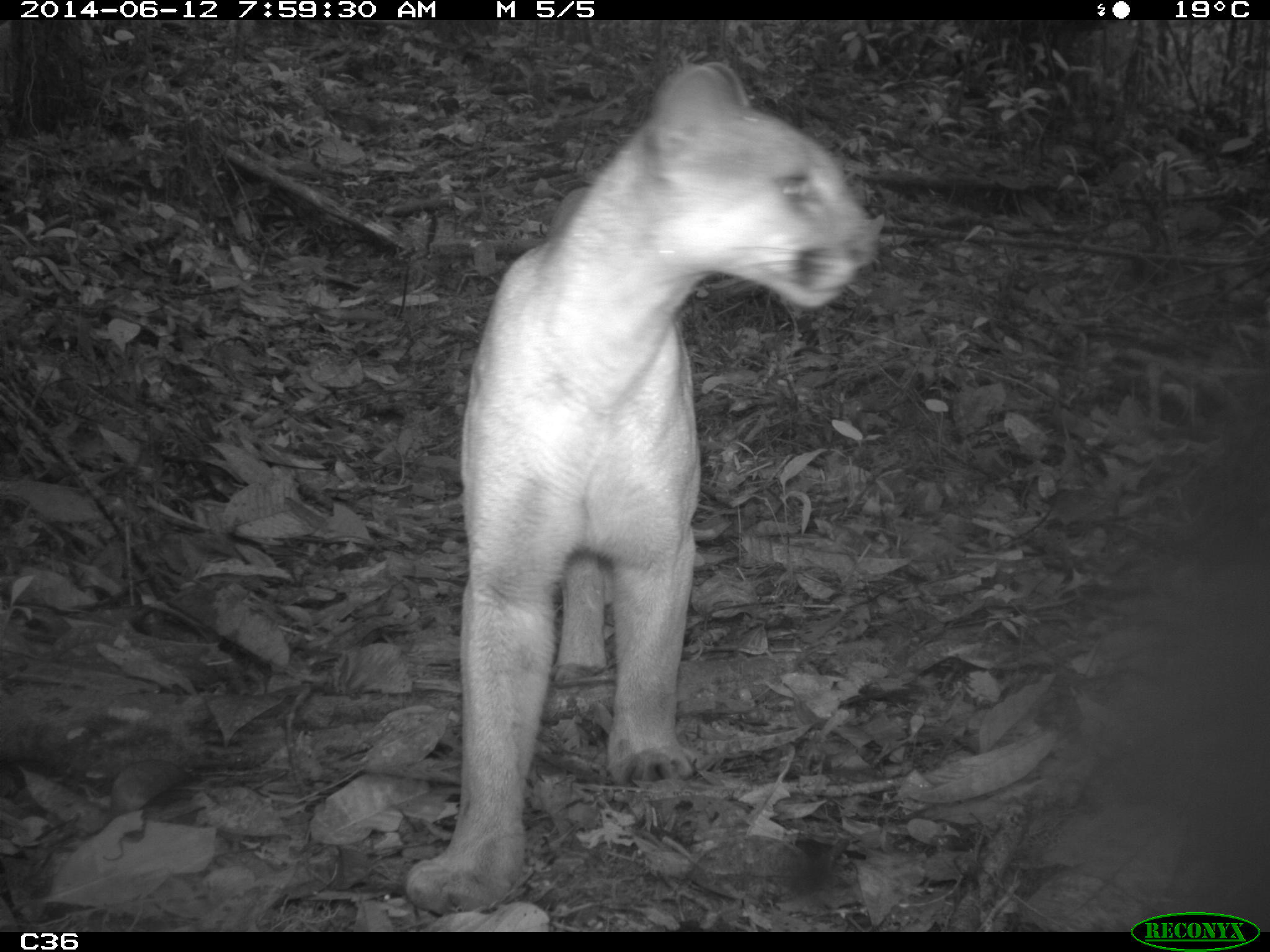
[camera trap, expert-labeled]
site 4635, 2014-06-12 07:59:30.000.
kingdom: Animalia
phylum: Chordata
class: Mammalia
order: Carnivora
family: Felidae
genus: Puma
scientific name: Puma concolor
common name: mountain lion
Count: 1.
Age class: adult.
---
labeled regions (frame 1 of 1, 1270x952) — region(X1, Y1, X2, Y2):
puma concolor: region(398, 61, 886, 912)